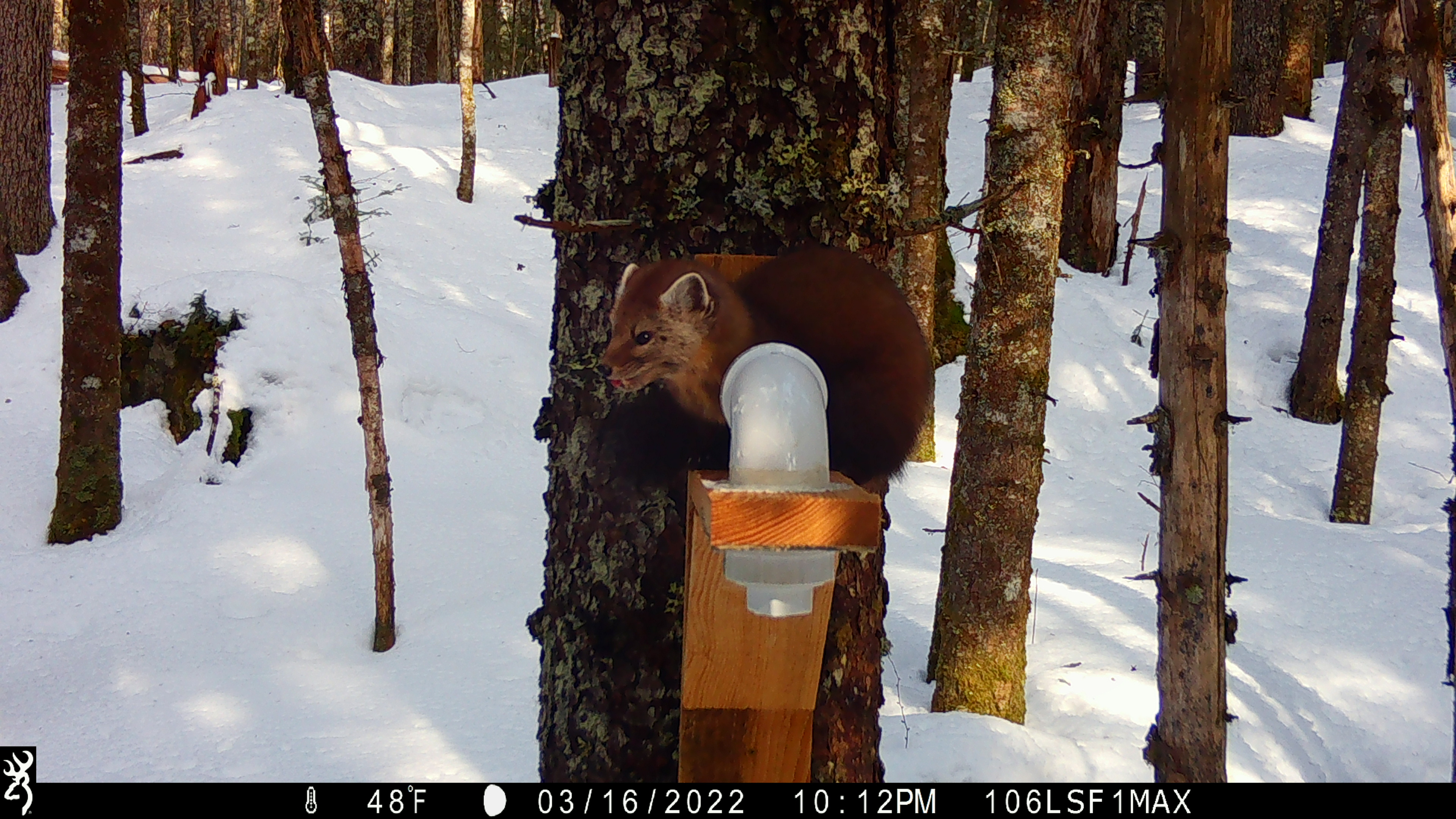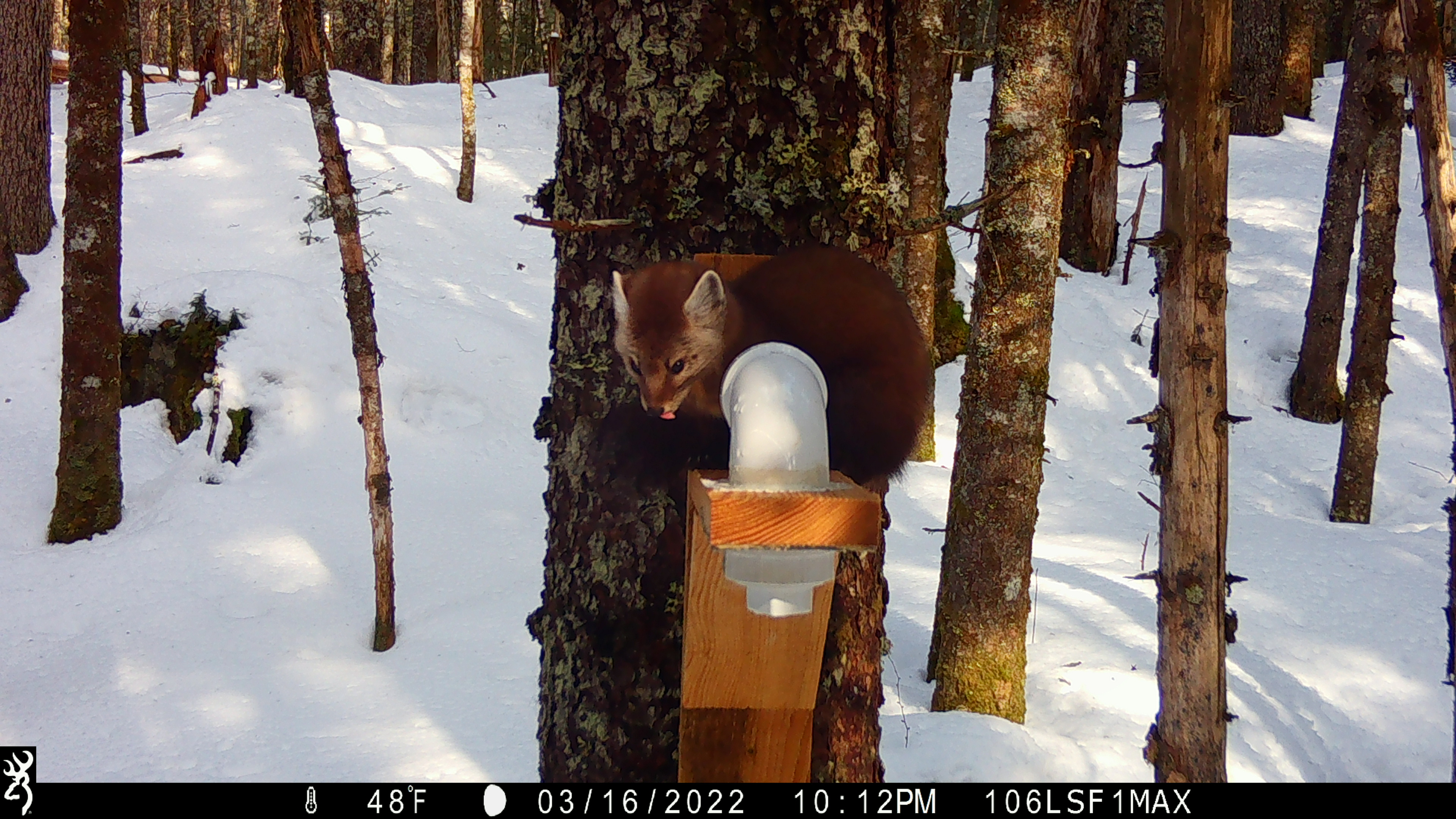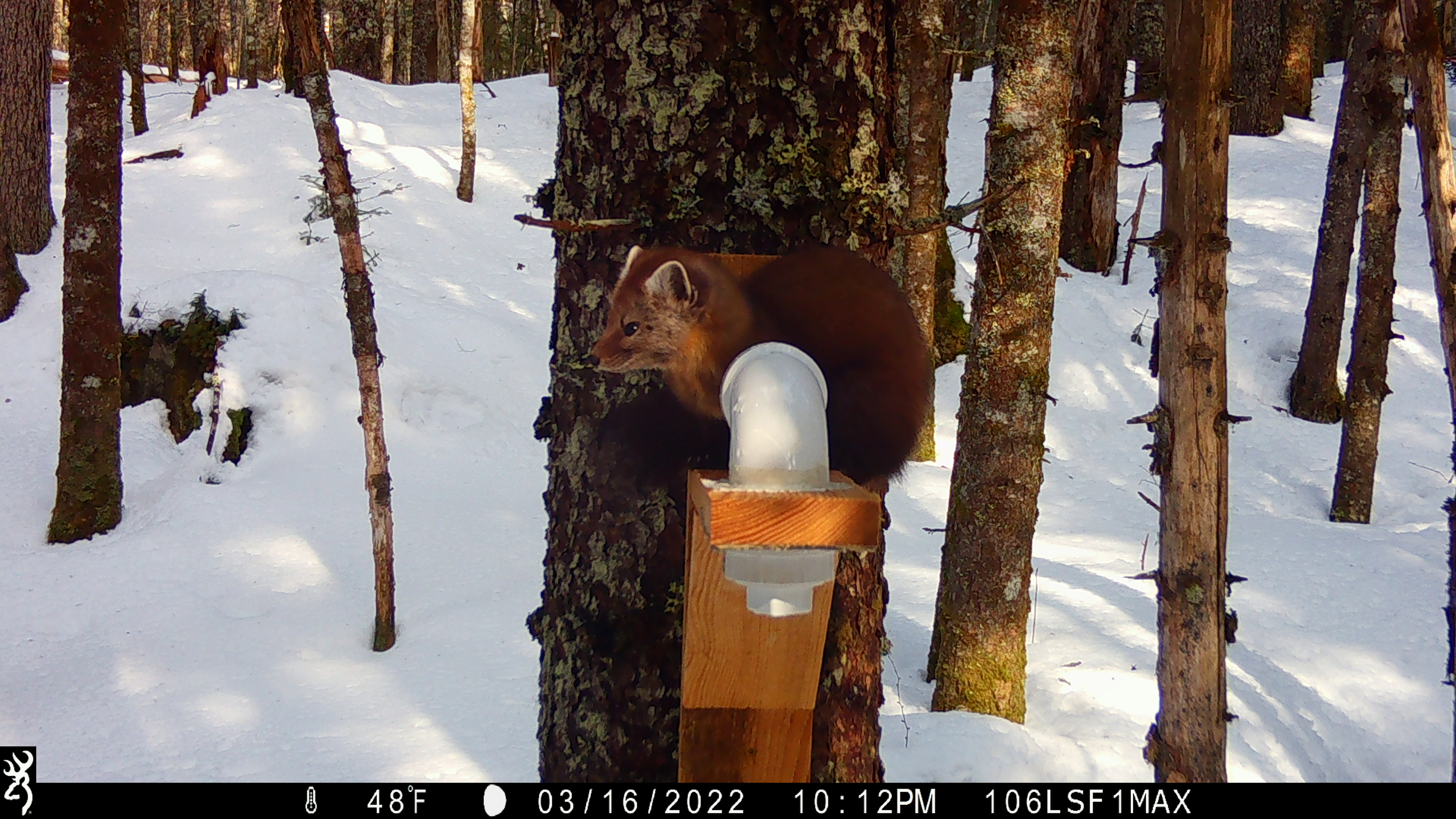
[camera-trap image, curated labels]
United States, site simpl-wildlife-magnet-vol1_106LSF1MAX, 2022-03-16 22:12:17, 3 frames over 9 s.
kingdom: Animalia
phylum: Chordata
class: Mammalia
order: Carnivora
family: Mustelidae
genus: Martes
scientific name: Martes americana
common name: american marten